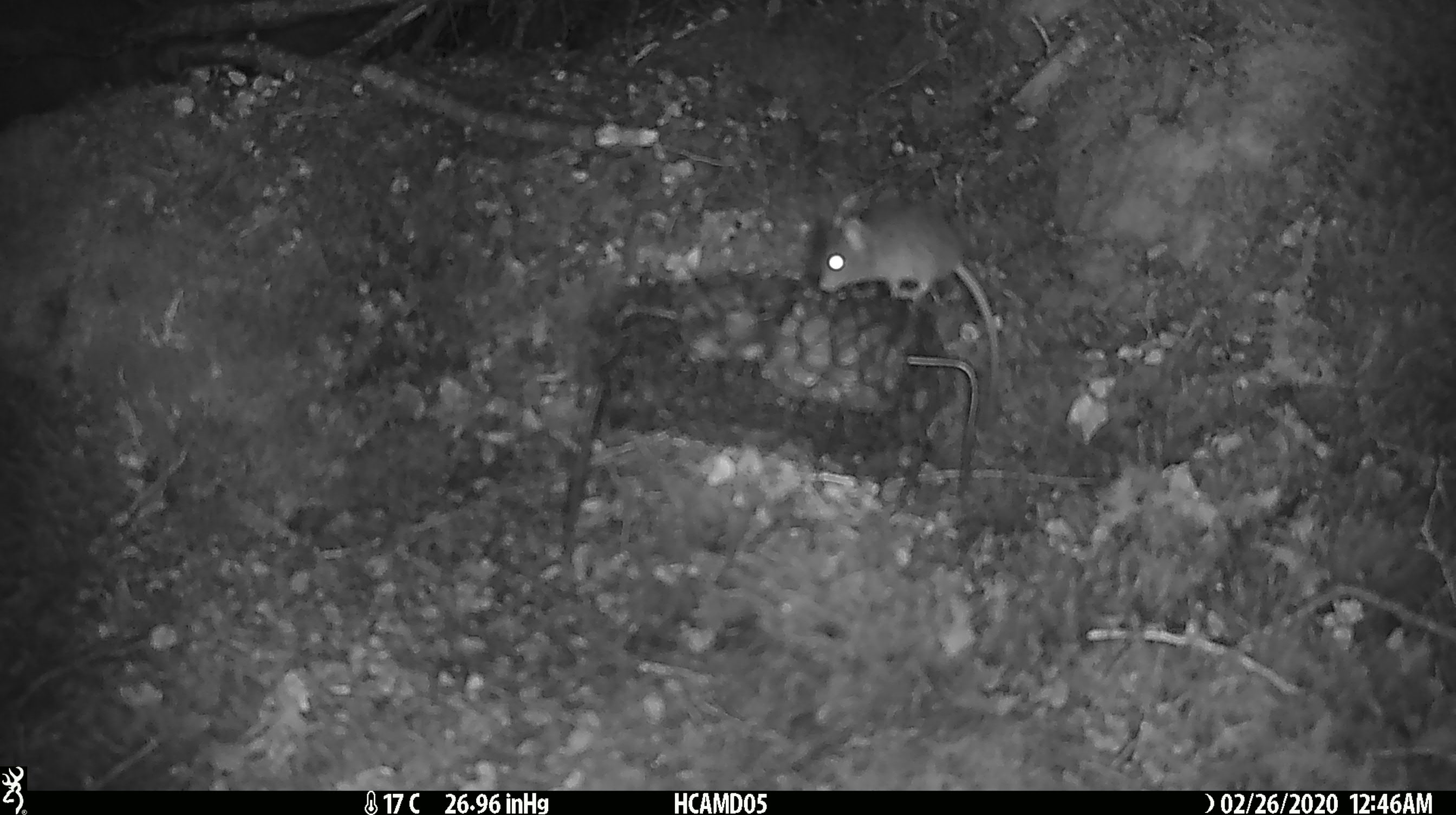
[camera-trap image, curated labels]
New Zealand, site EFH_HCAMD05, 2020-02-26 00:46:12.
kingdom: Animalia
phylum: Chordata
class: Mammalia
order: Rodentia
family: Muridae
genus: Mus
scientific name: Mus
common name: mouse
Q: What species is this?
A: Mouse (Mus).